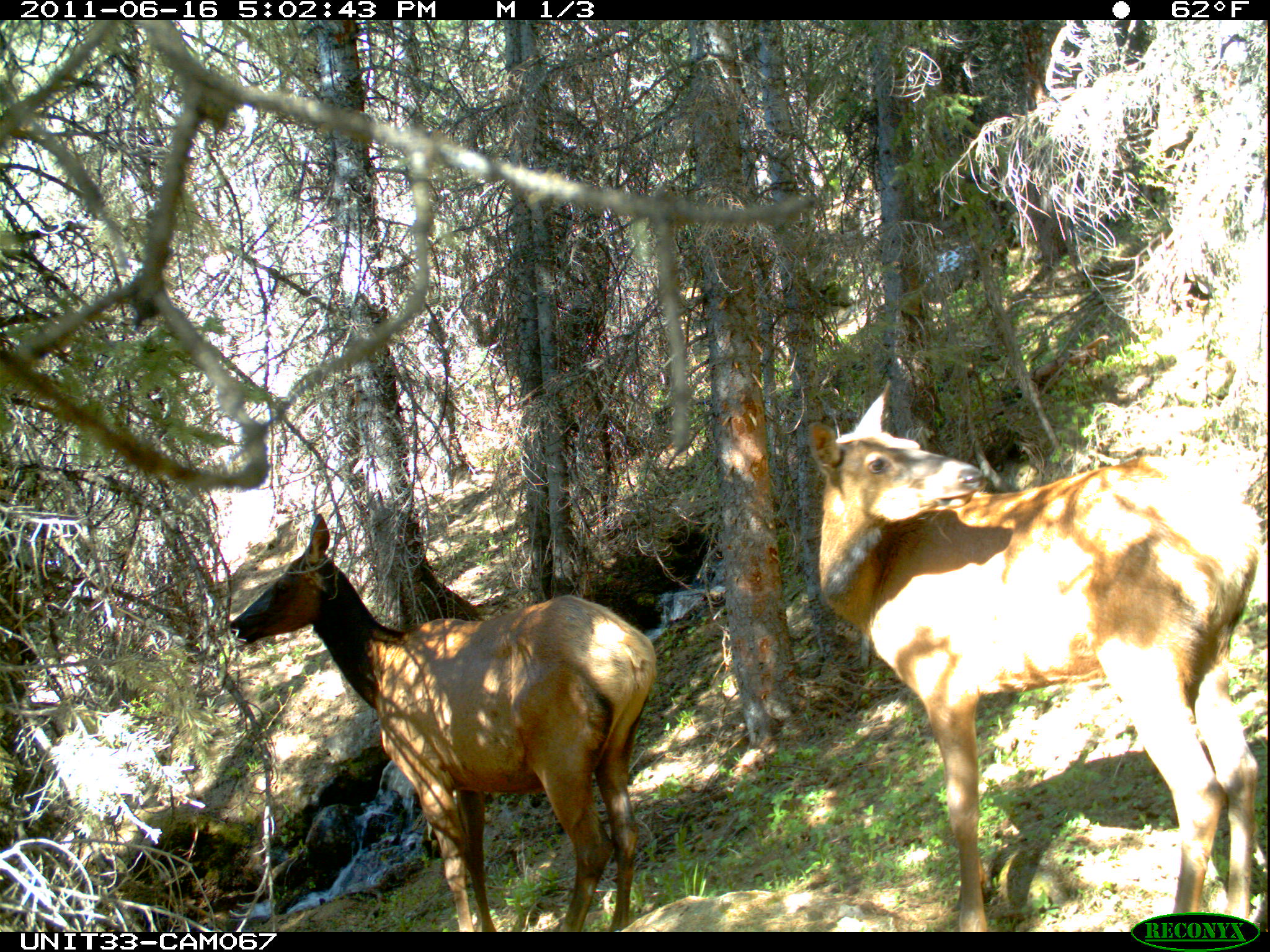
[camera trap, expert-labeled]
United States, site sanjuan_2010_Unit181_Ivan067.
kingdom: Animalia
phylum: Chordata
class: Mammalia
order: Artiodactyla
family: Cervidae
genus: Cervus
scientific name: Cervus elaphus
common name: red deer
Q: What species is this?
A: Cervus elaphus (red deer).